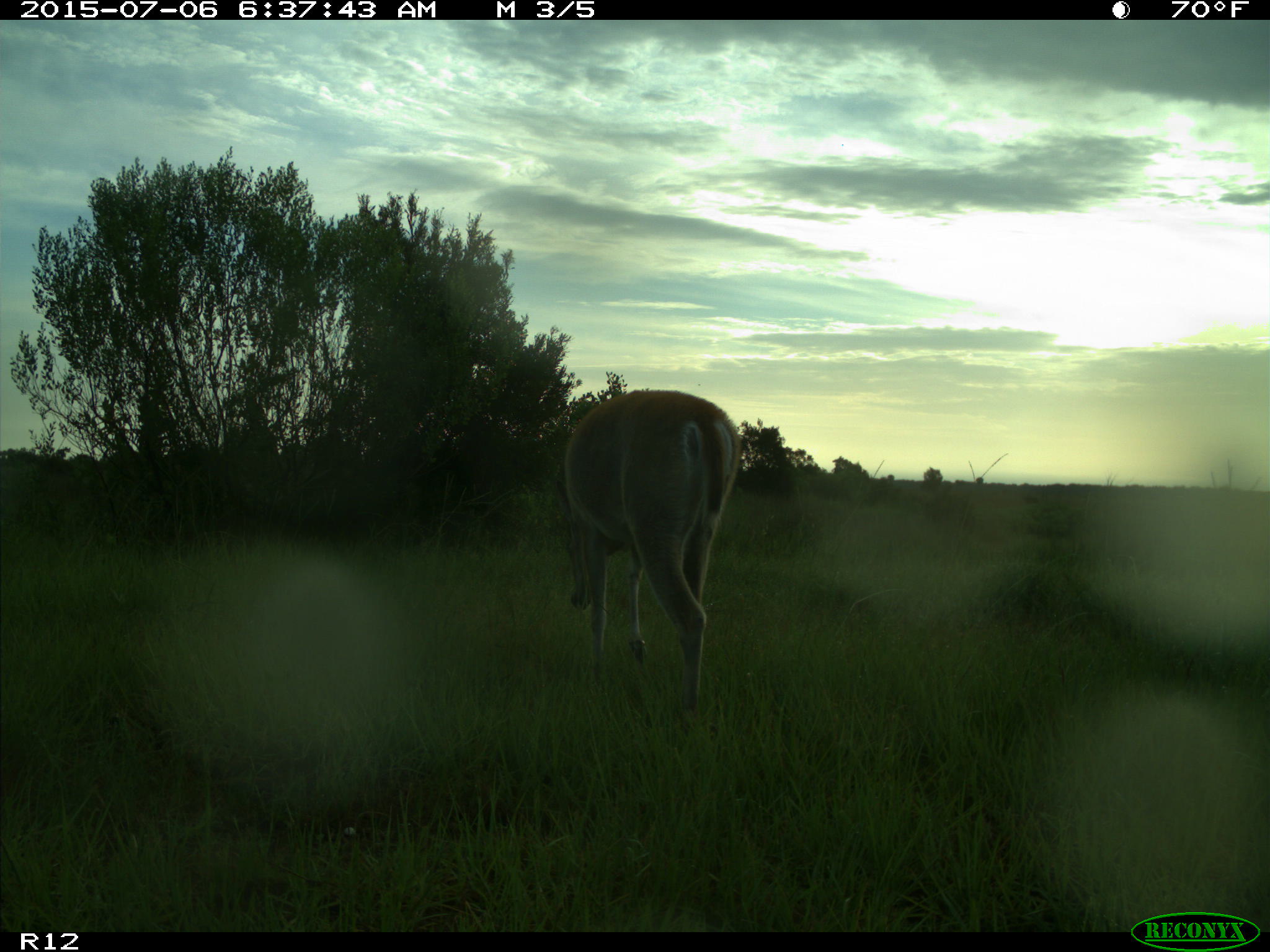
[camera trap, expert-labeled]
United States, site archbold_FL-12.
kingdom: Animalia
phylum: Chordata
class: Mammalia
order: Artiodactyla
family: Cervidae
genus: Odocoileus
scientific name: Odocoileus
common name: deer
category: unidentified deer